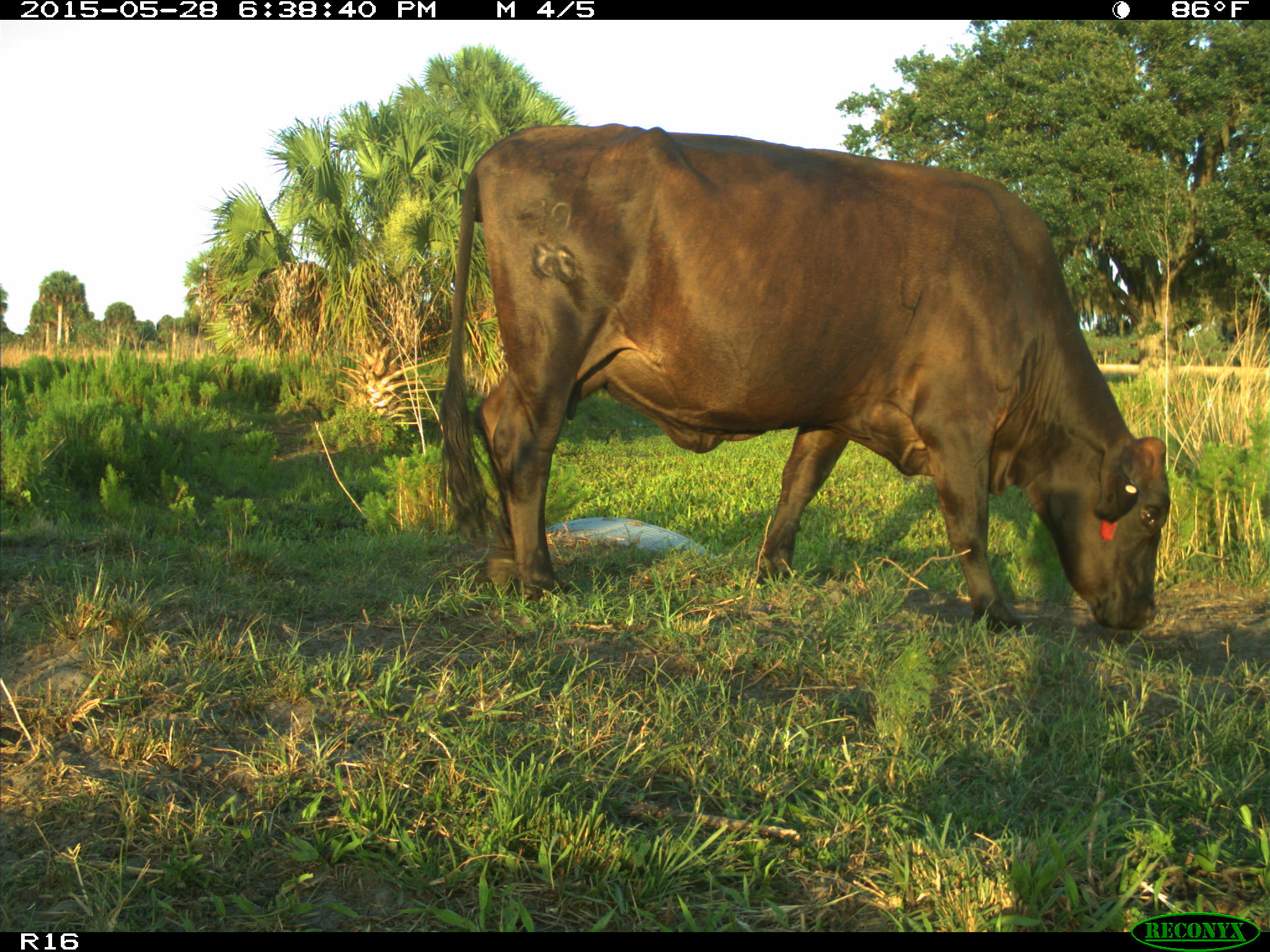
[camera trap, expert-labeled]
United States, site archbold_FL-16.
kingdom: Animalia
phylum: Chordata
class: Mammalia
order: Artiodactyla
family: Bovidae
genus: Bos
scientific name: Bos taurus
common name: domestic cow